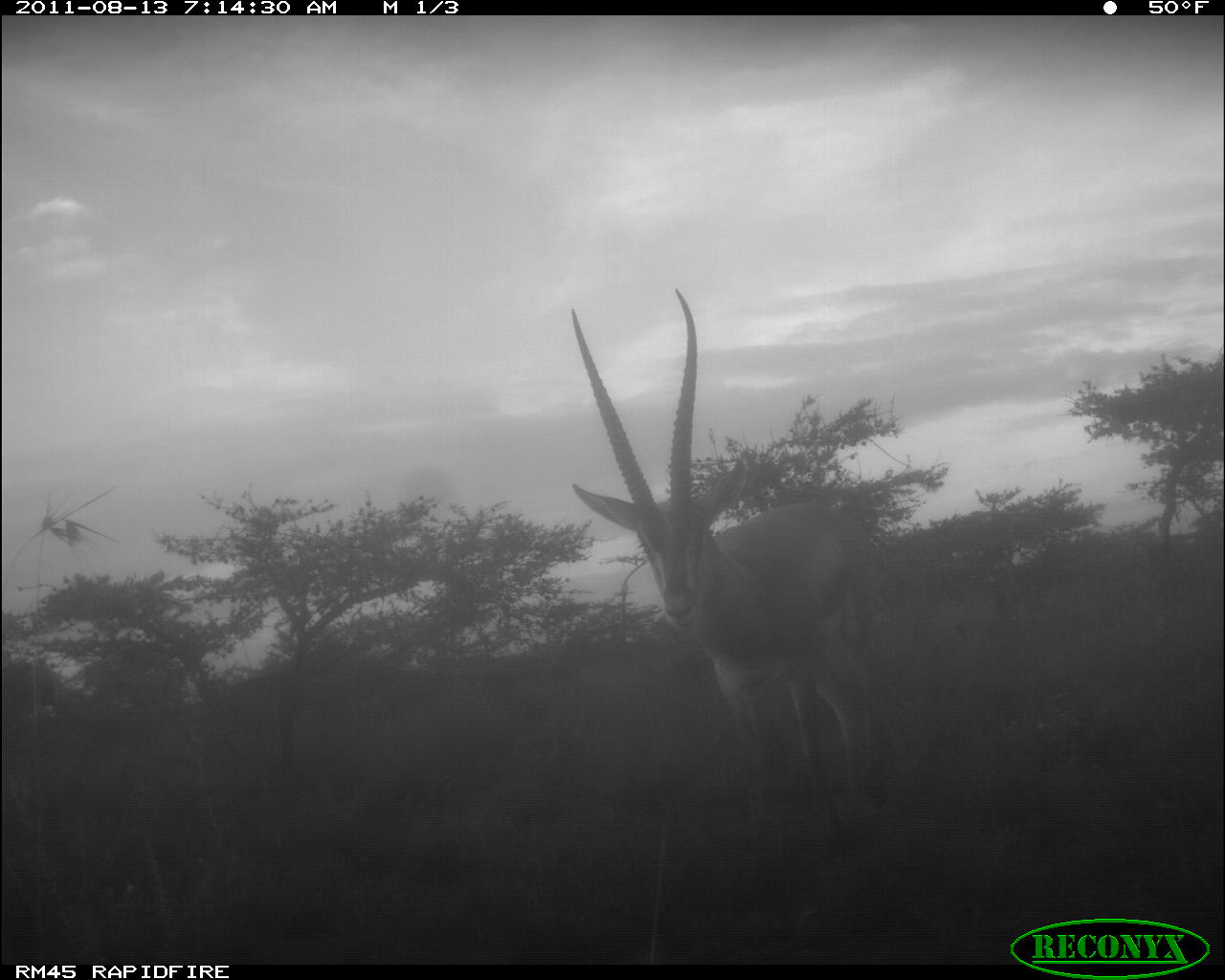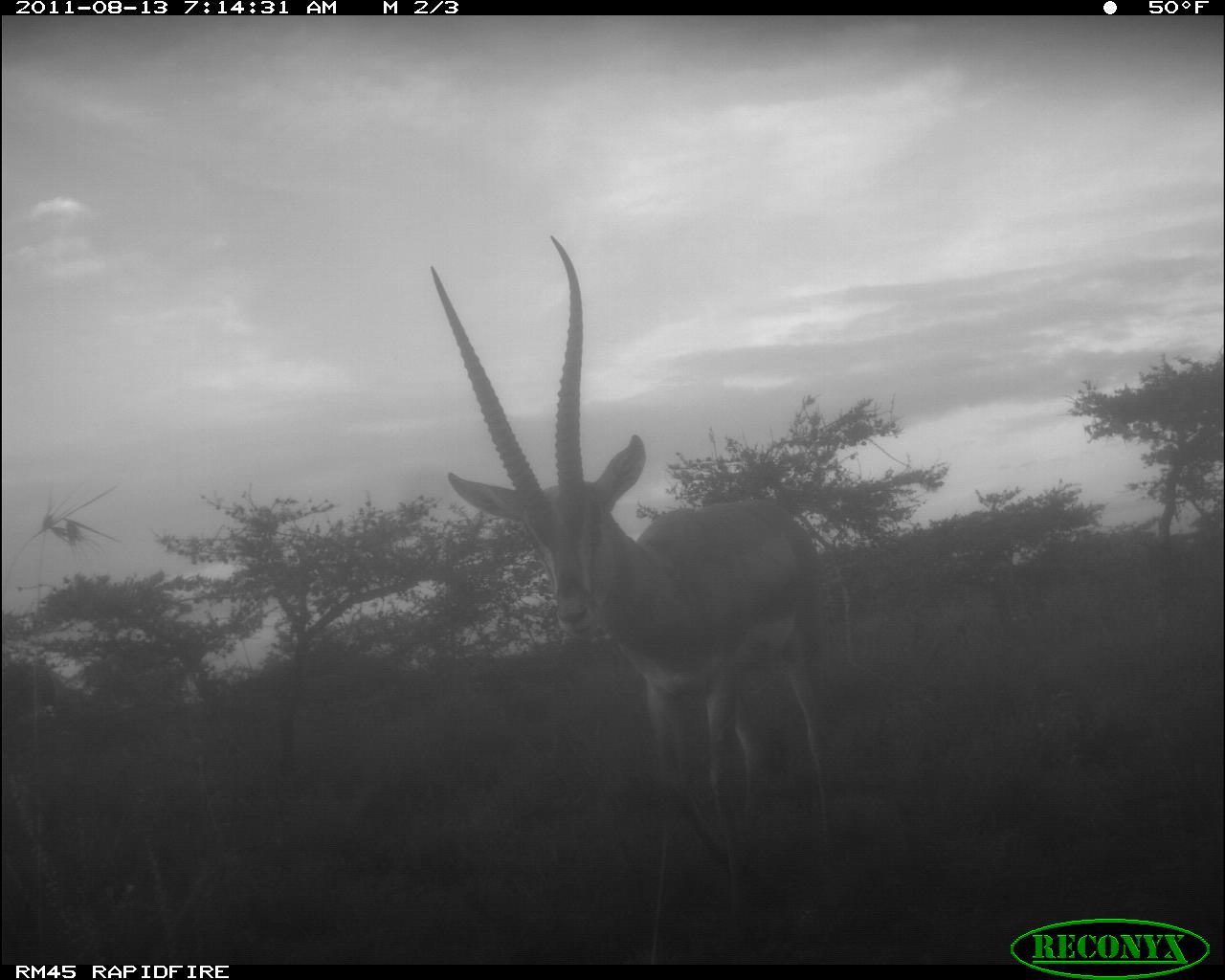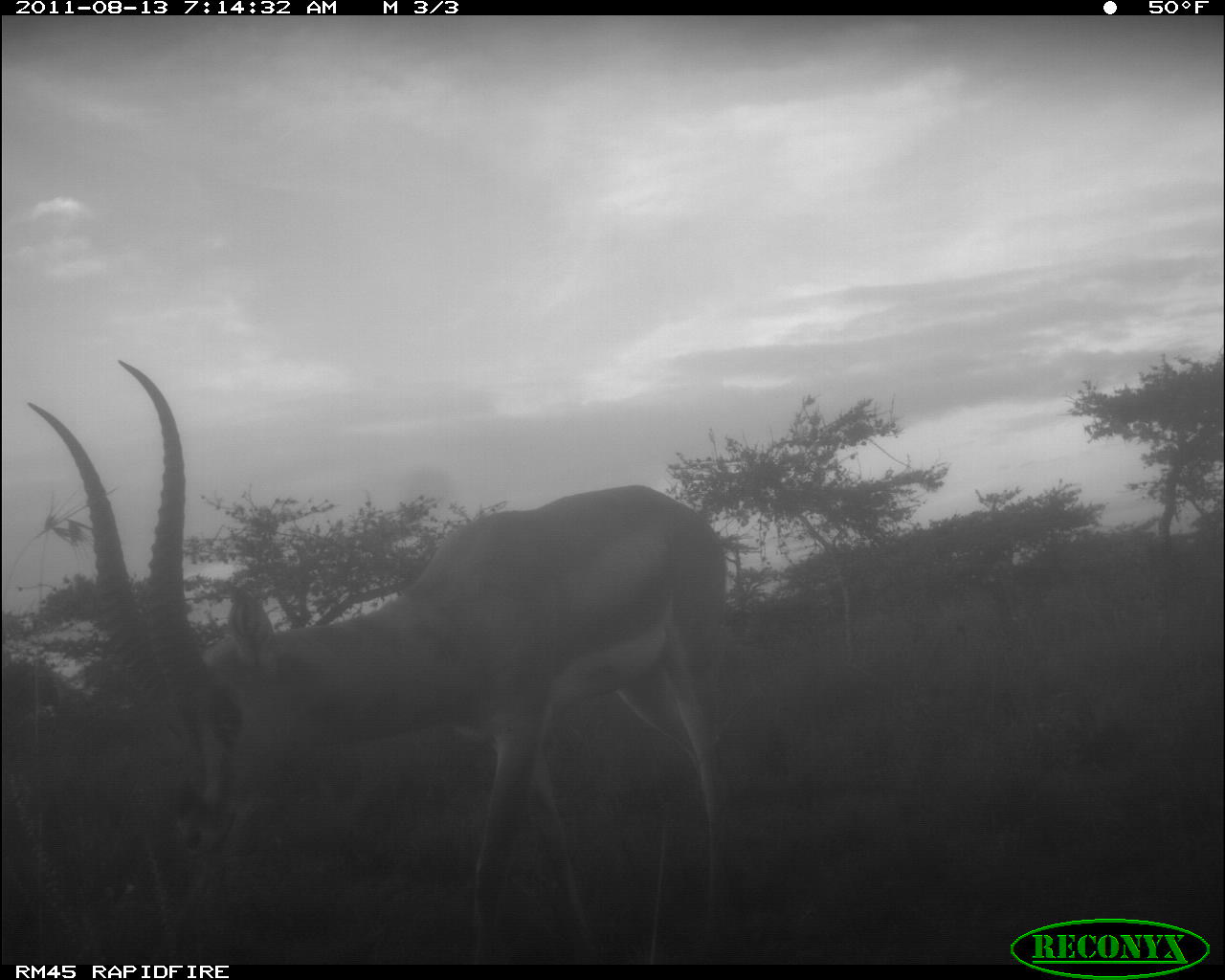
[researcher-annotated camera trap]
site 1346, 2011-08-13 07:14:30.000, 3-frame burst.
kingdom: Animalia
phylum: Chordata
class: Mammalia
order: Artiodactyla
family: Bovidae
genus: Nanger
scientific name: Nanger granti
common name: grant's gazelle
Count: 1.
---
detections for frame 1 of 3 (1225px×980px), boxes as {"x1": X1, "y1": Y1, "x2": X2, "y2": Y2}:
nanger granti: {"x1": 564, "y1": 284, "x2": 900, "y2": 827}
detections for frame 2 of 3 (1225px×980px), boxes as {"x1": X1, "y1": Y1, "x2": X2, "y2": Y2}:
nanger granti: {"x1": 426, "y1": 231, "x2": 831, "y2": 963}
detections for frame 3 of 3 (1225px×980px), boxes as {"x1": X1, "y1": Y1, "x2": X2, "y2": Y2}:
nanger granti: {"x1": 27, "y1": 360, "x2": 731, "y2": 965}